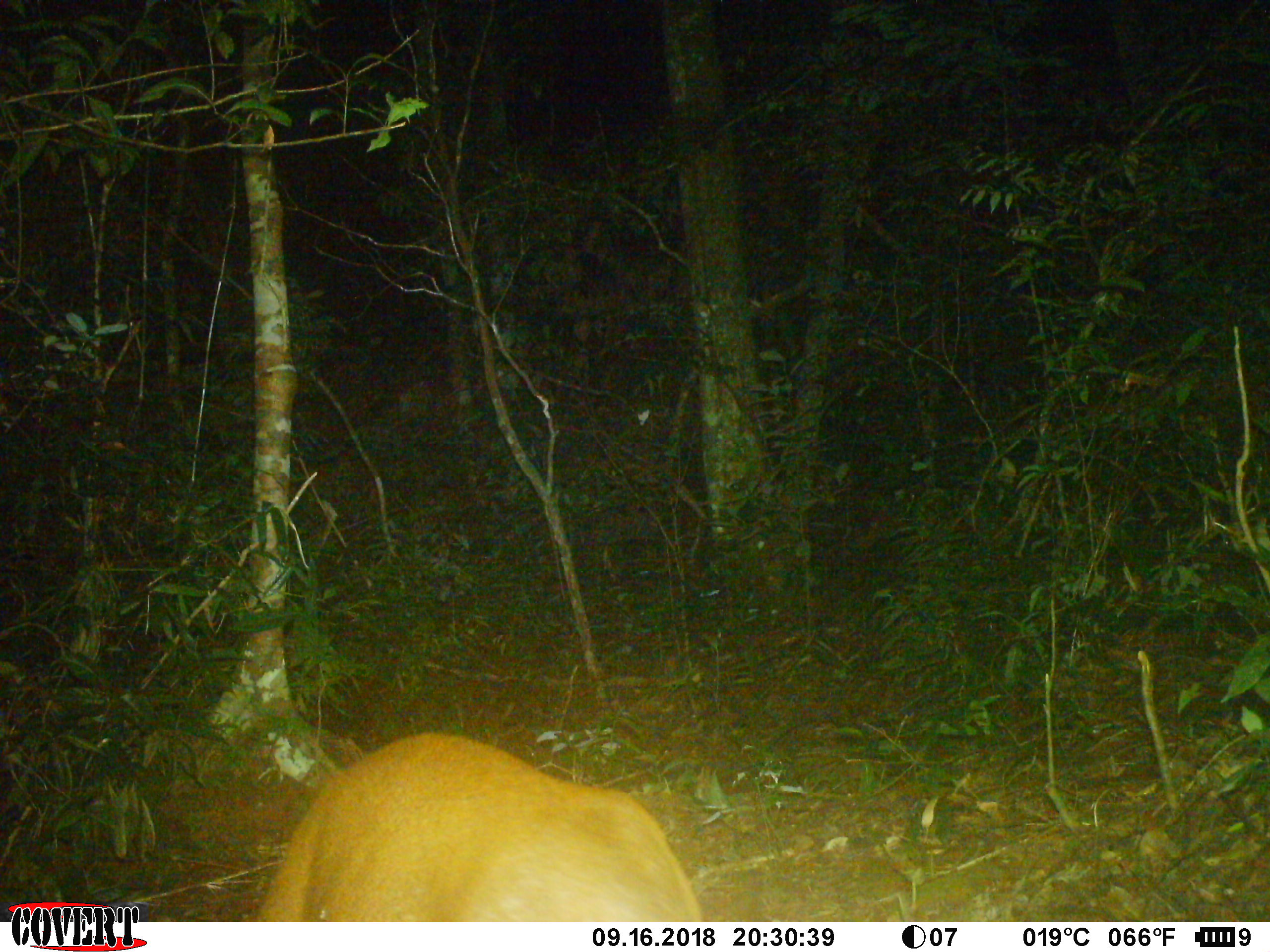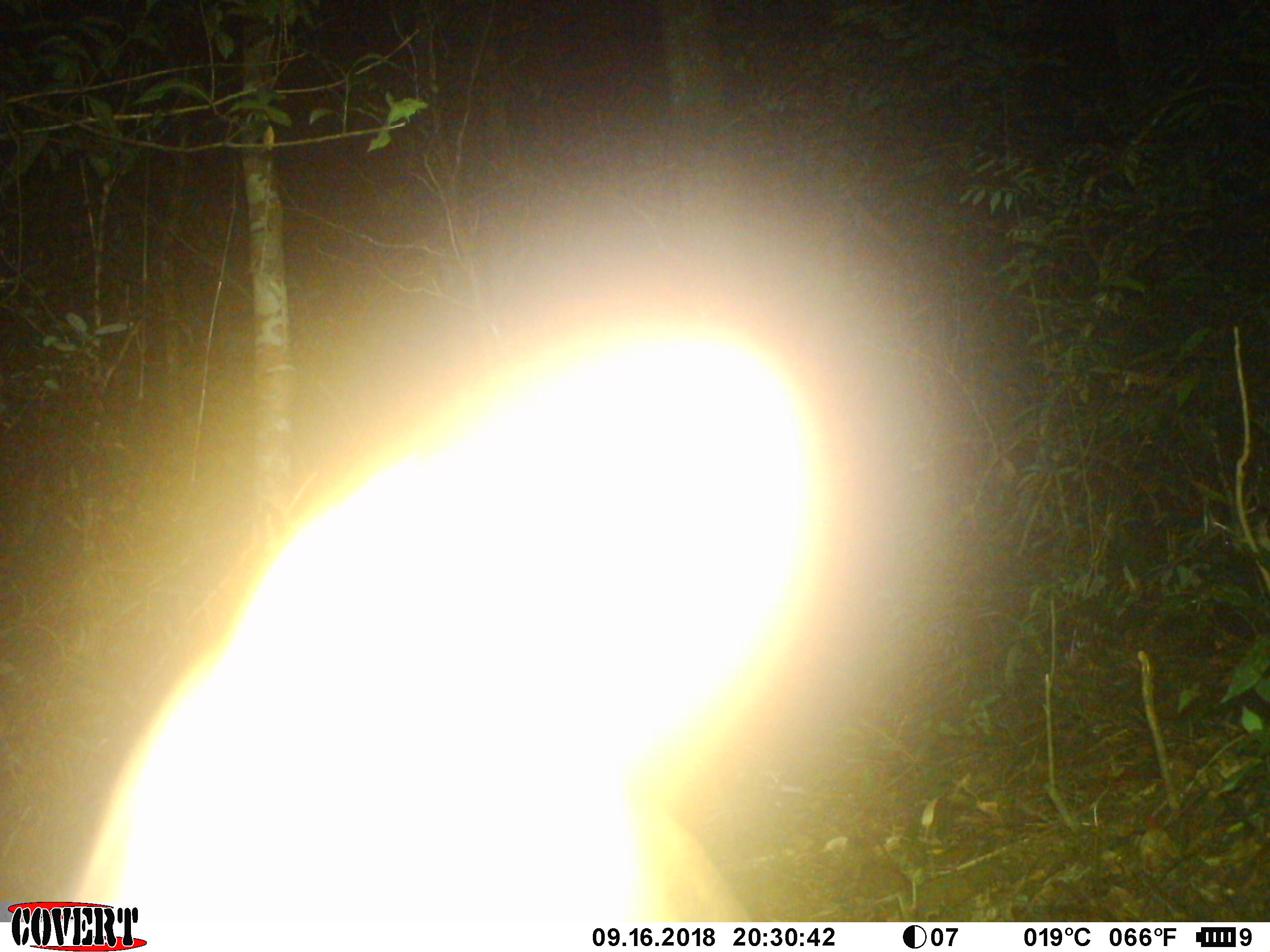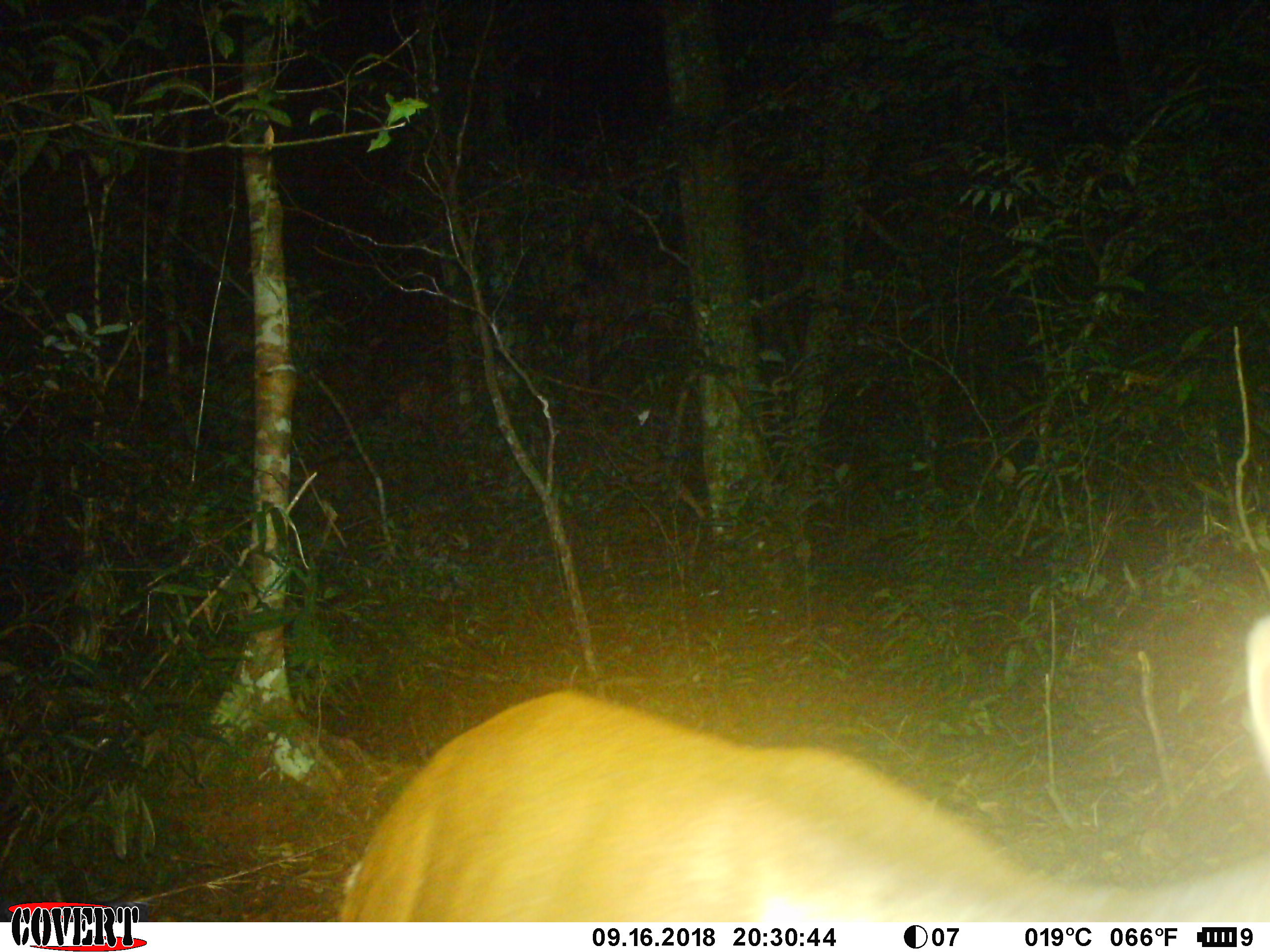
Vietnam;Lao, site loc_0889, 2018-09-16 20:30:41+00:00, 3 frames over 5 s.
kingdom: Animalia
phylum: Chordata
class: Mammalia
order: Artiodactyla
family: Cervidae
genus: Muntiacus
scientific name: Muntiacus rooseveltorum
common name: roosevelt's muntjac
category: roosevelts muntjac group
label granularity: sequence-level